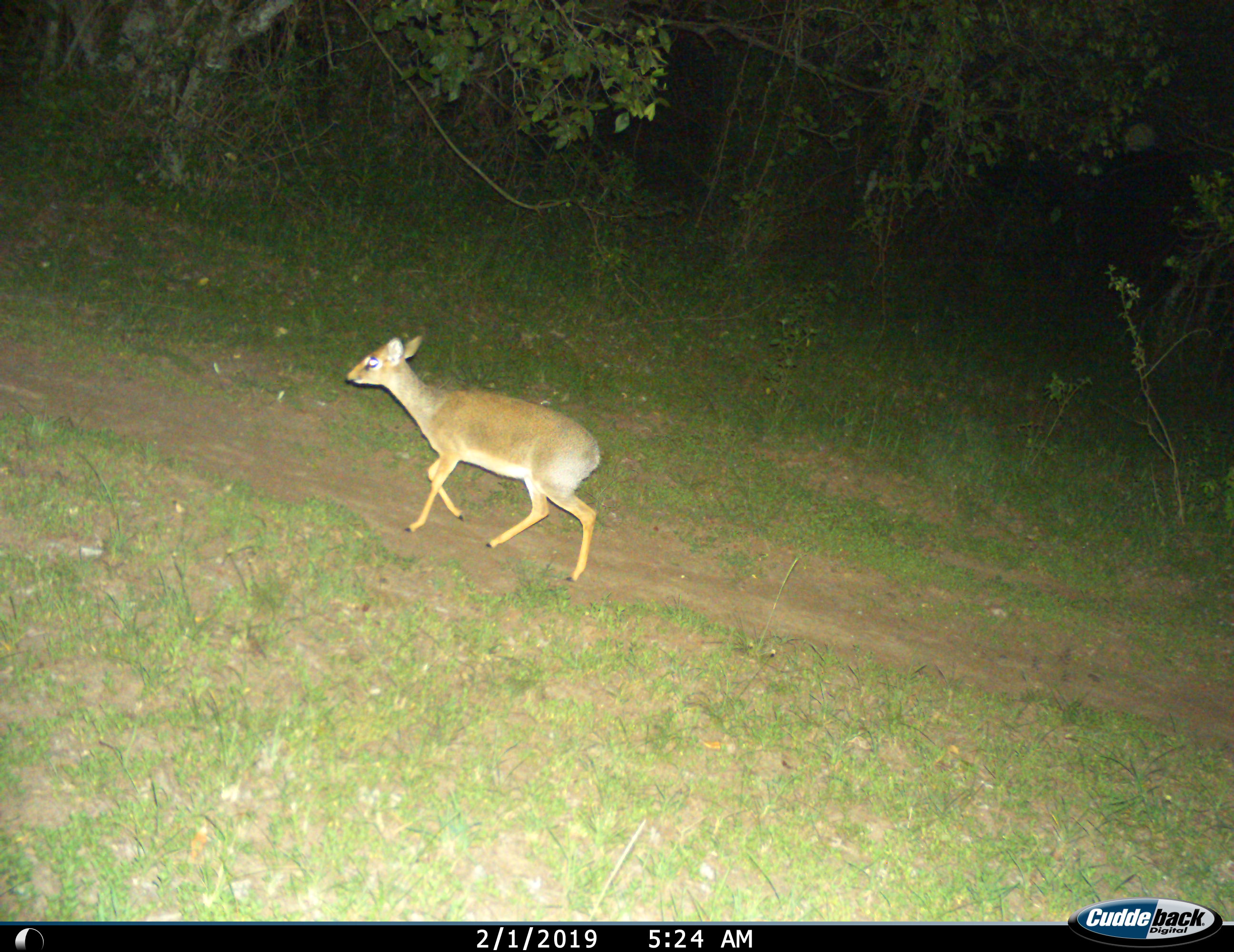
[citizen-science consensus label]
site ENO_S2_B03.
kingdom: Animalia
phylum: Chordata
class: Mammalia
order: Artiodactyla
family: Bovidae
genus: Madoqua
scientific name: Madoqua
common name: dik-dik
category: dikdik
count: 1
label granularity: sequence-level